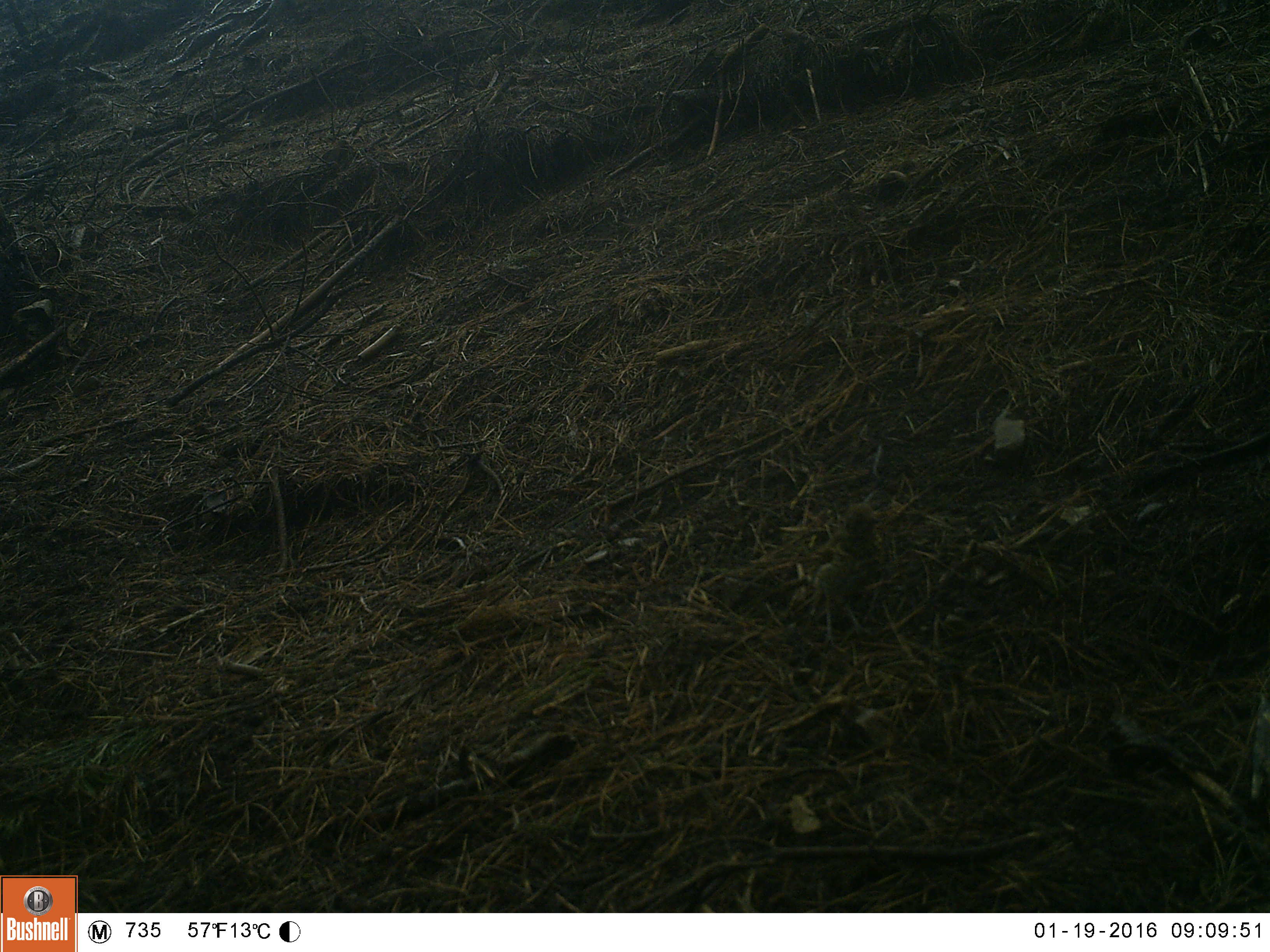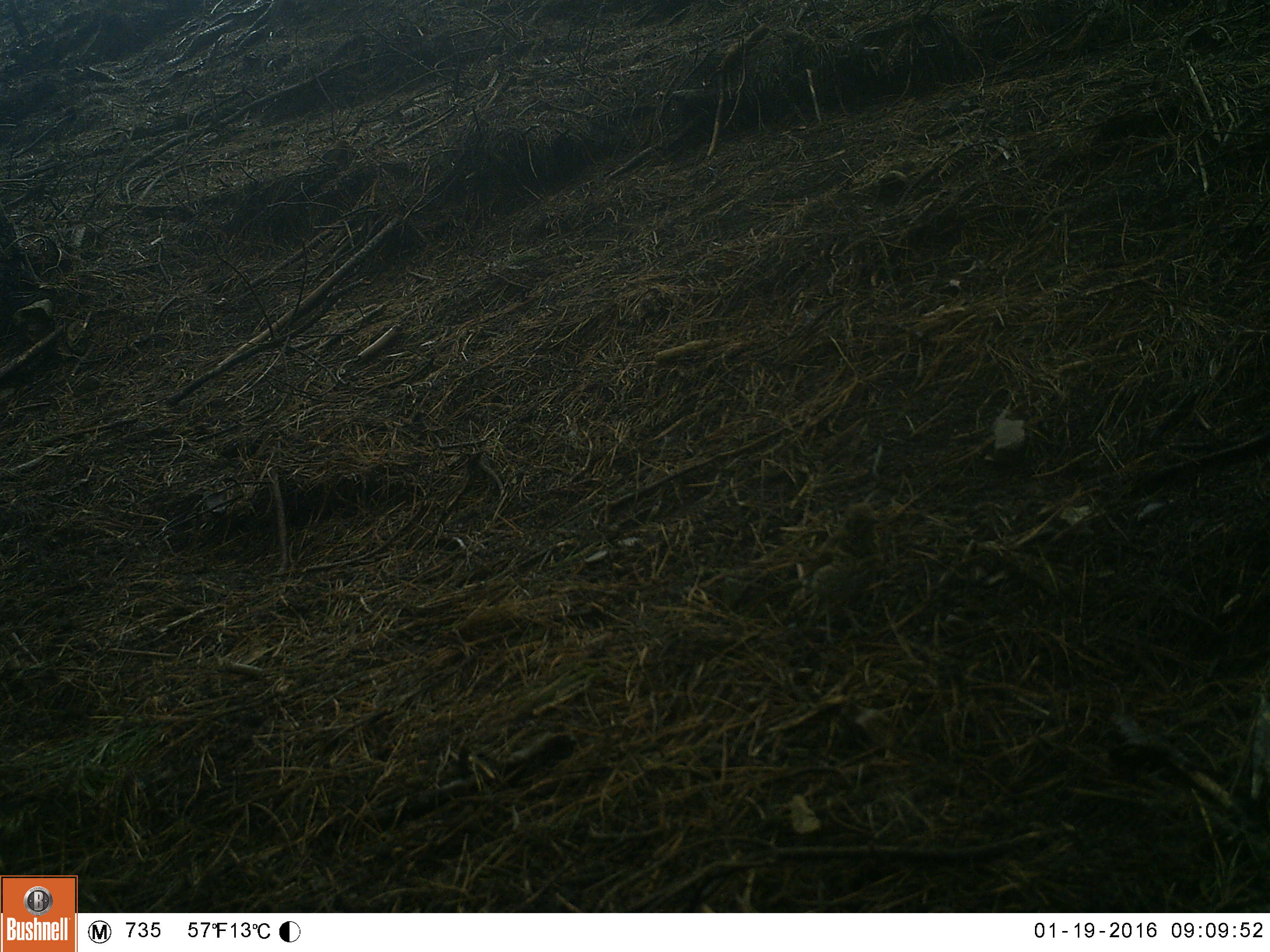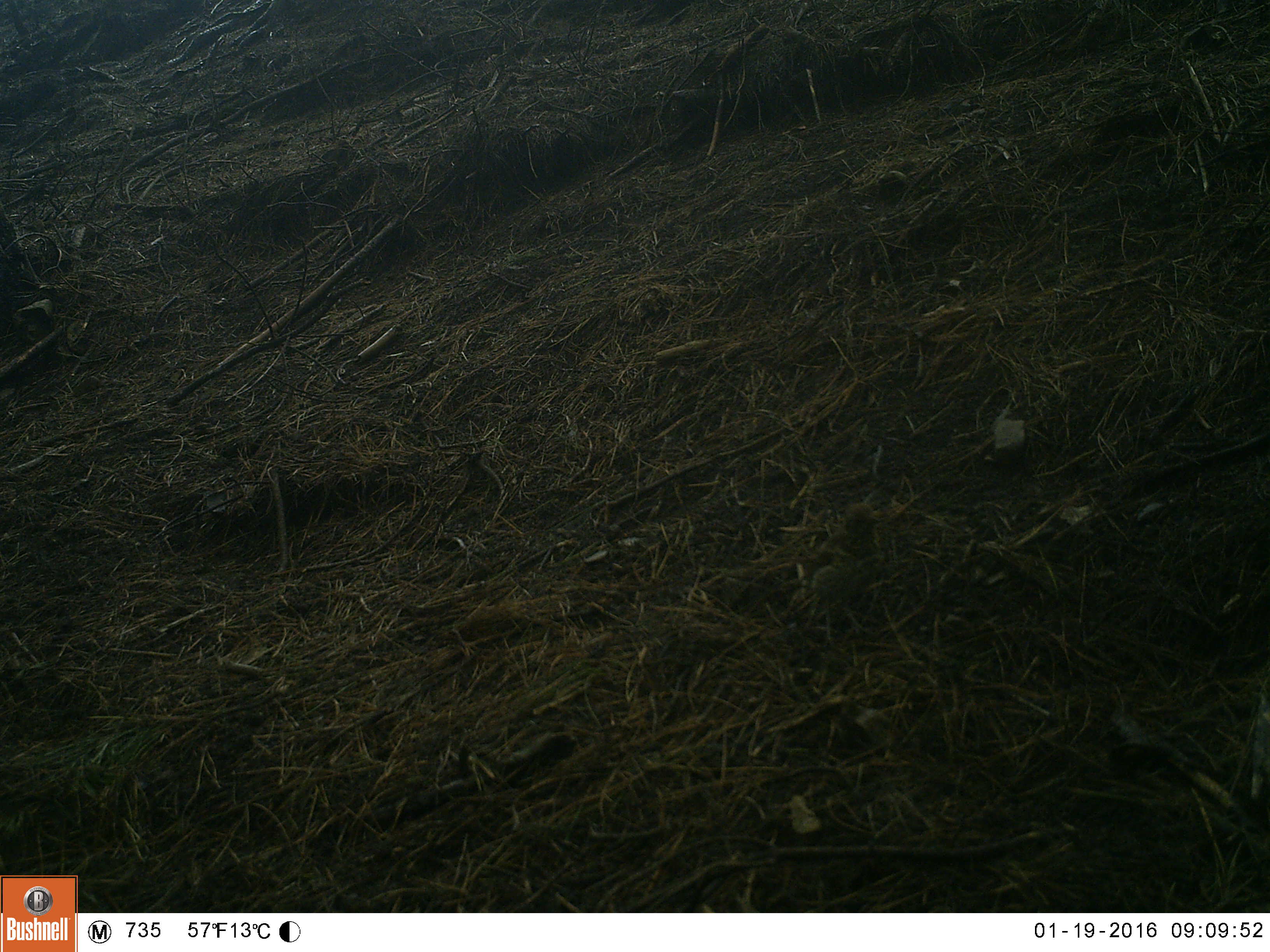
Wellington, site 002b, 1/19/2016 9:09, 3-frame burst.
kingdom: Animalia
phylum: Chordata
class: Aves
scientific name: Aves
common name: bird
Bird (Aves).